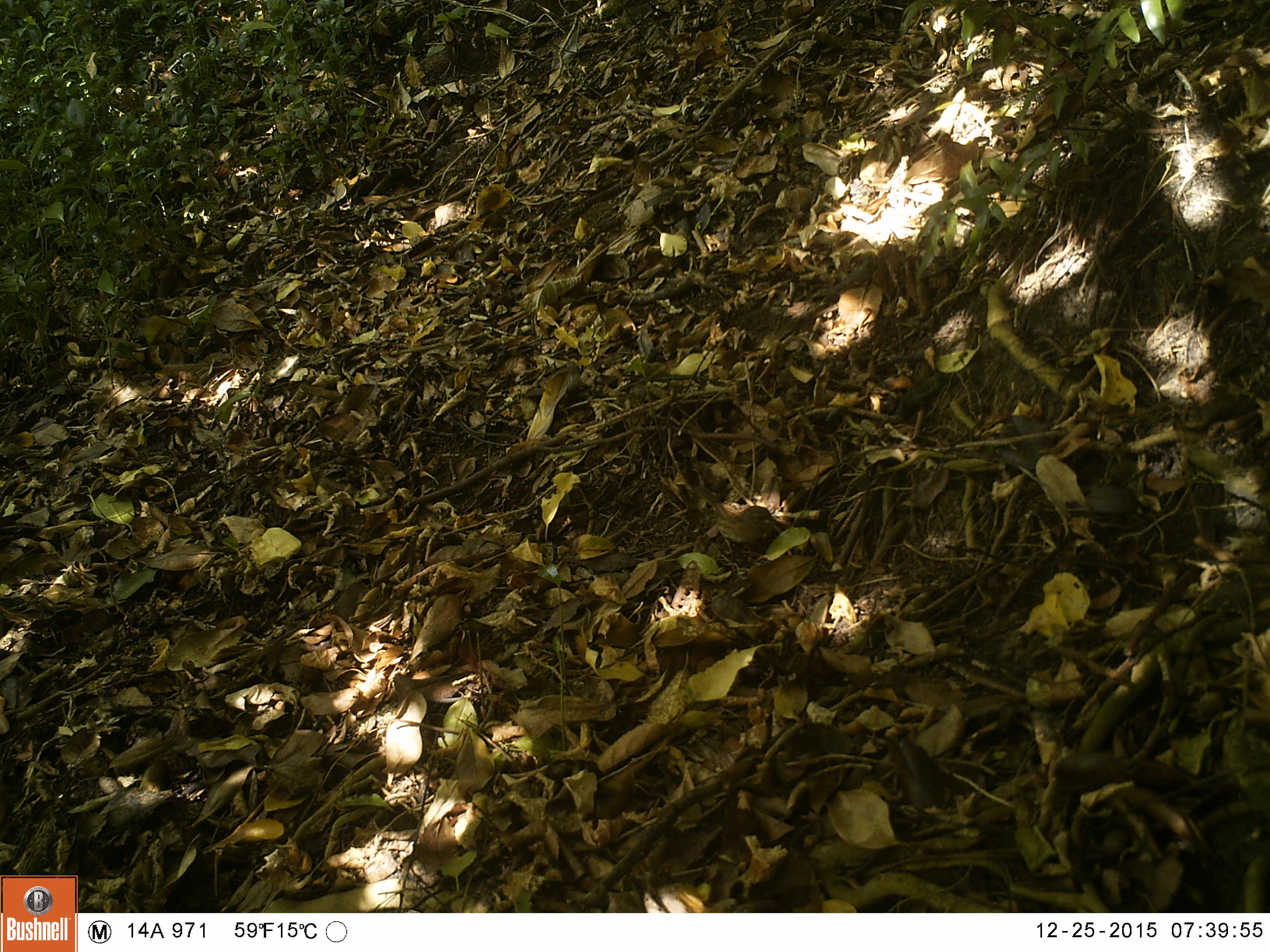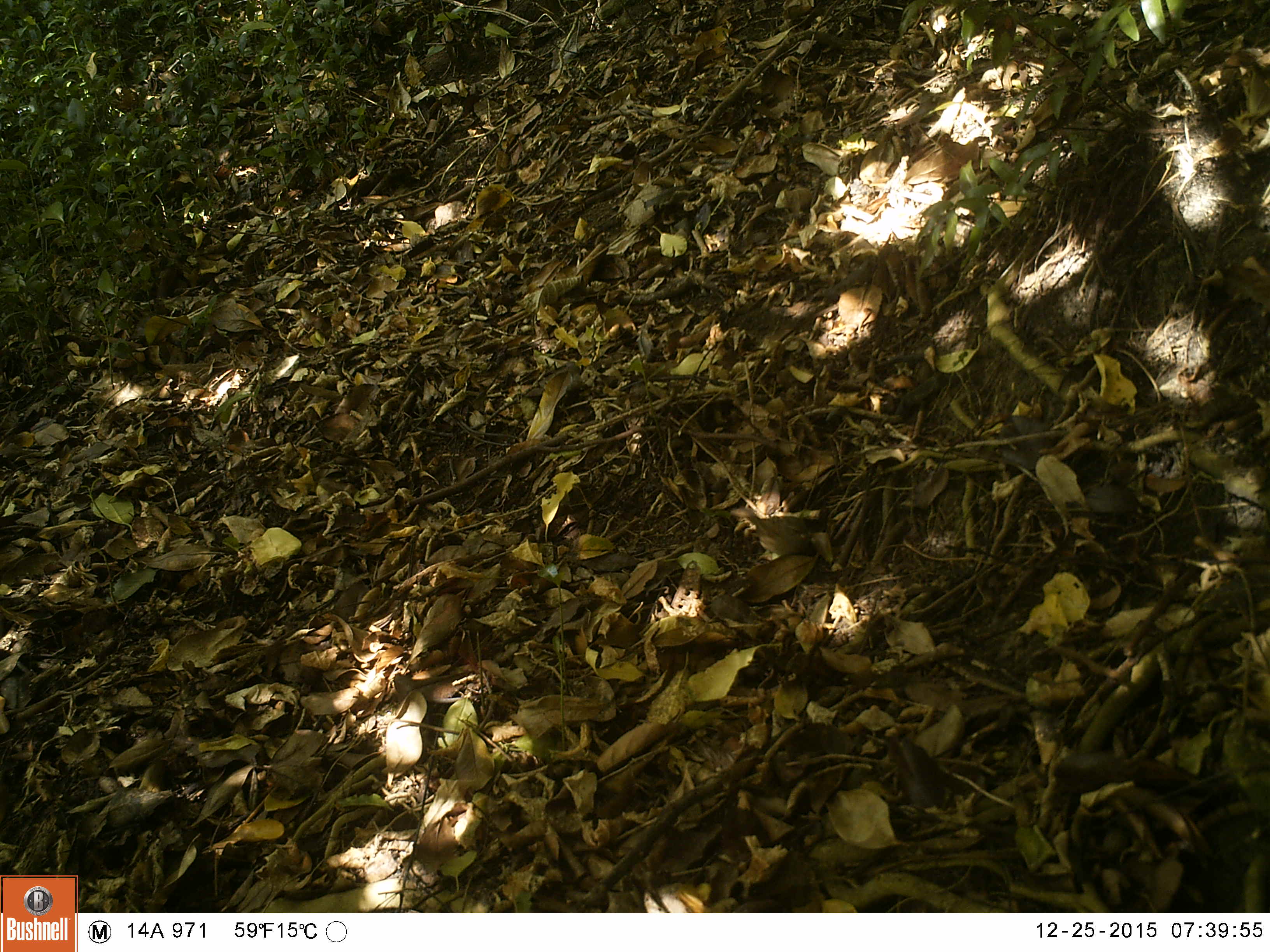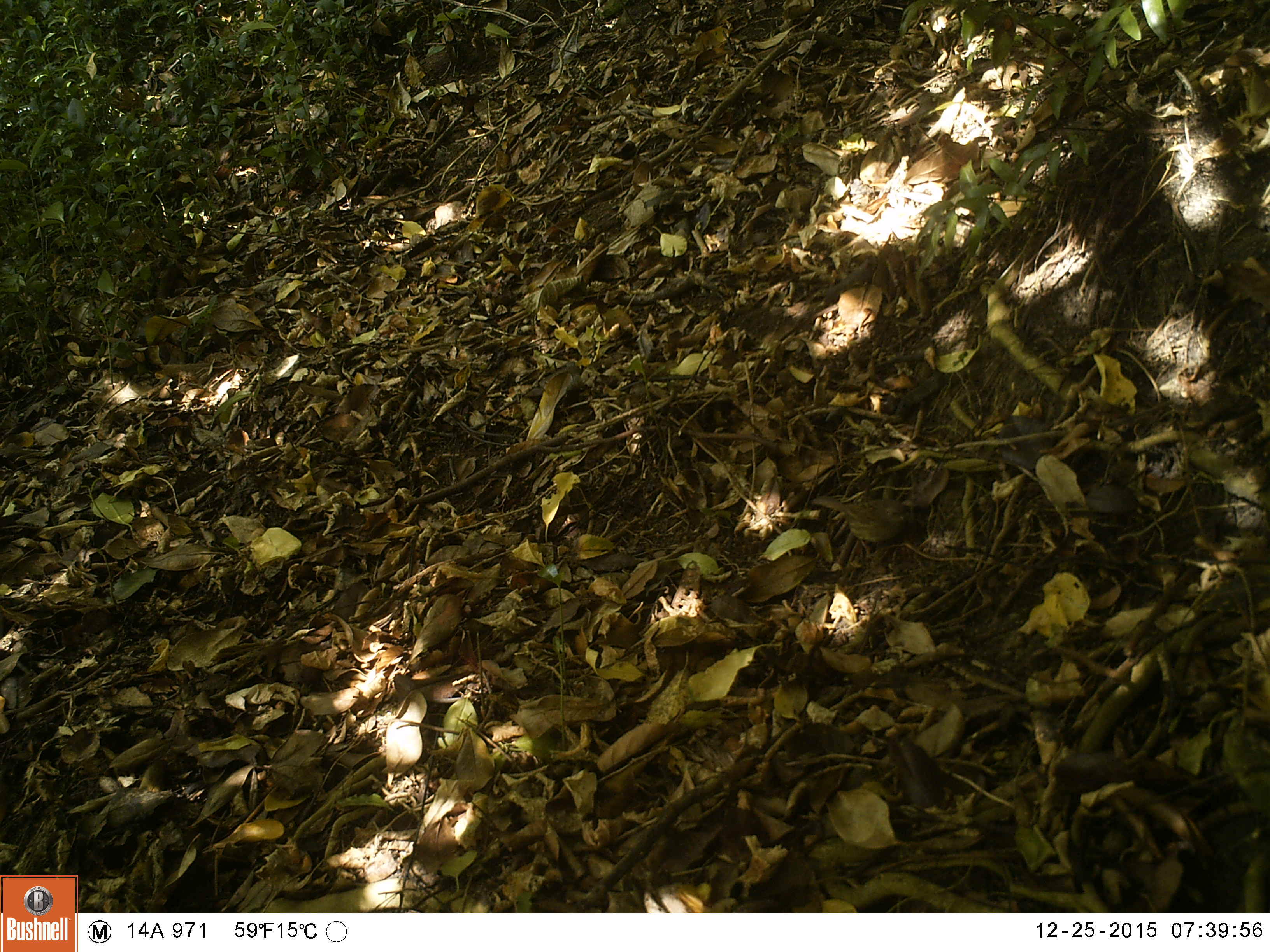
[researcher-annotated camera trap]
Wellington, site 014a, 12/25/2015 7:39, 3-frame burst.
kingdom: Animalia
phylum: Chordata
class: Aves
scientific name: Aves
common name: bird